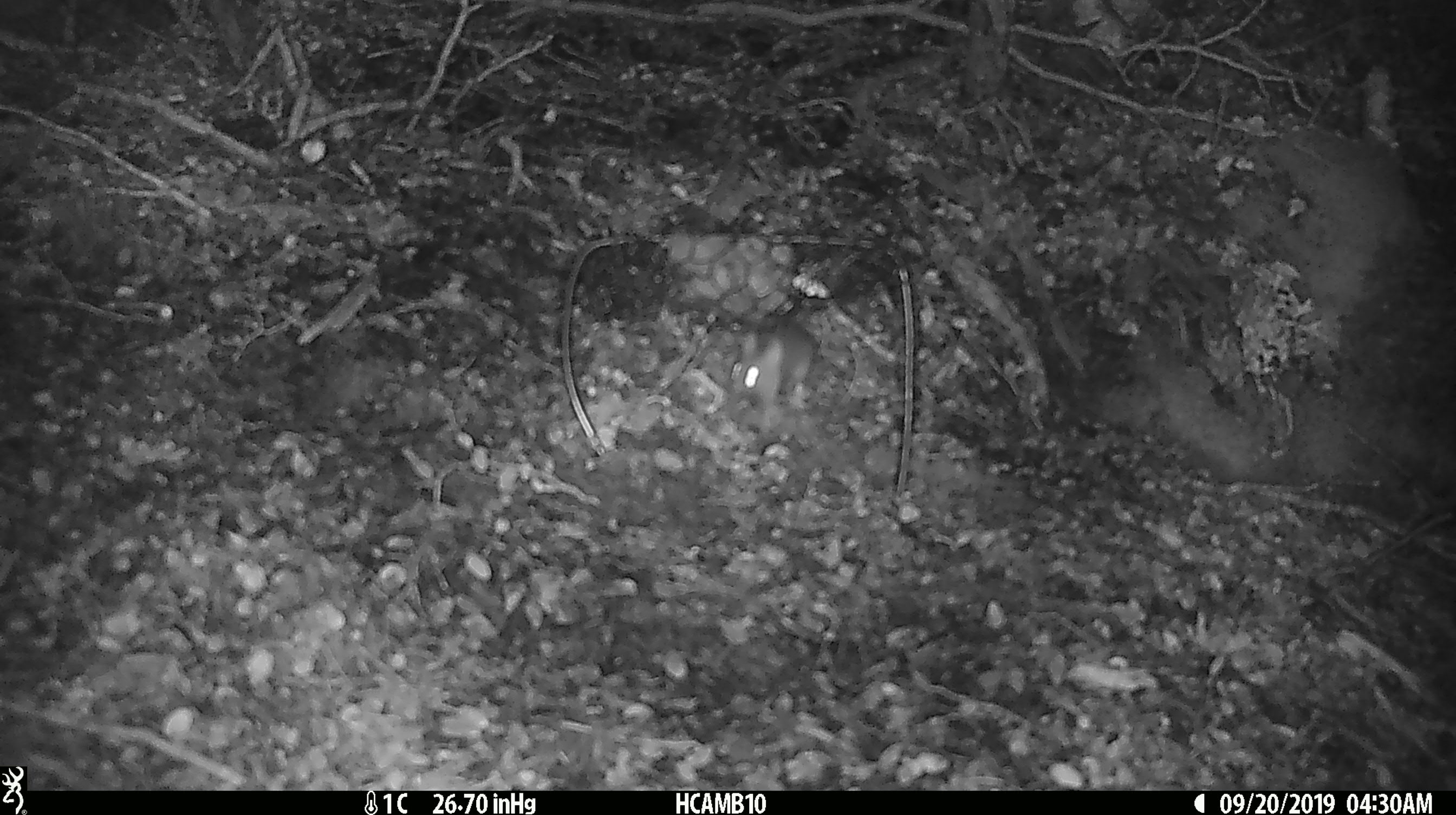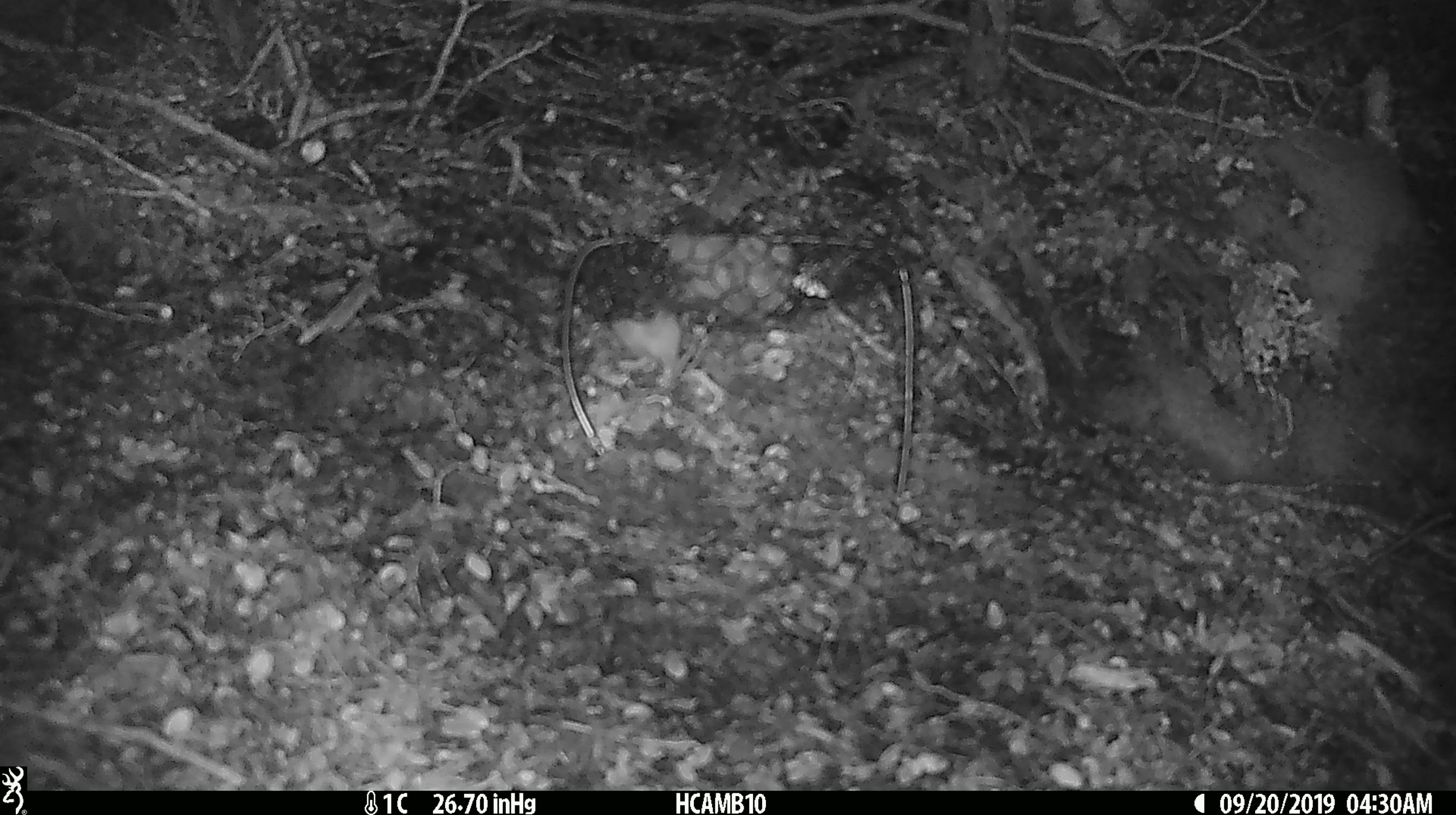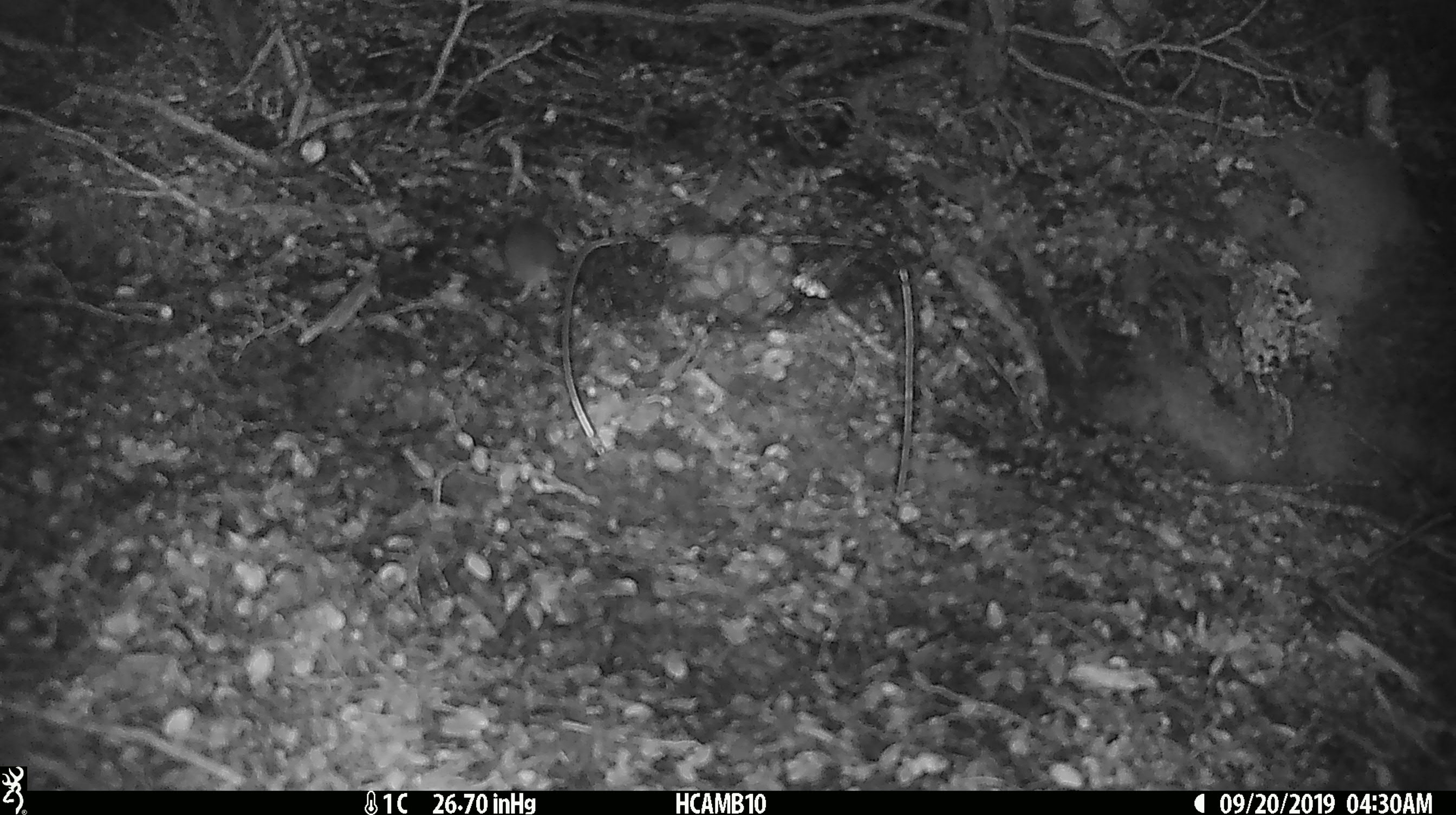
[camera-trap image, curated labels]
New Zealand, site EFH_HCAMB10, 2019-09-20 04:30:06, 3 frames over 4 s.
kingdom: Animalia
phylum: Chordata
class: Mammalia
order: Rodentia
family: Muridae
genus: Mus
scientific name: Mus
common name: mouse